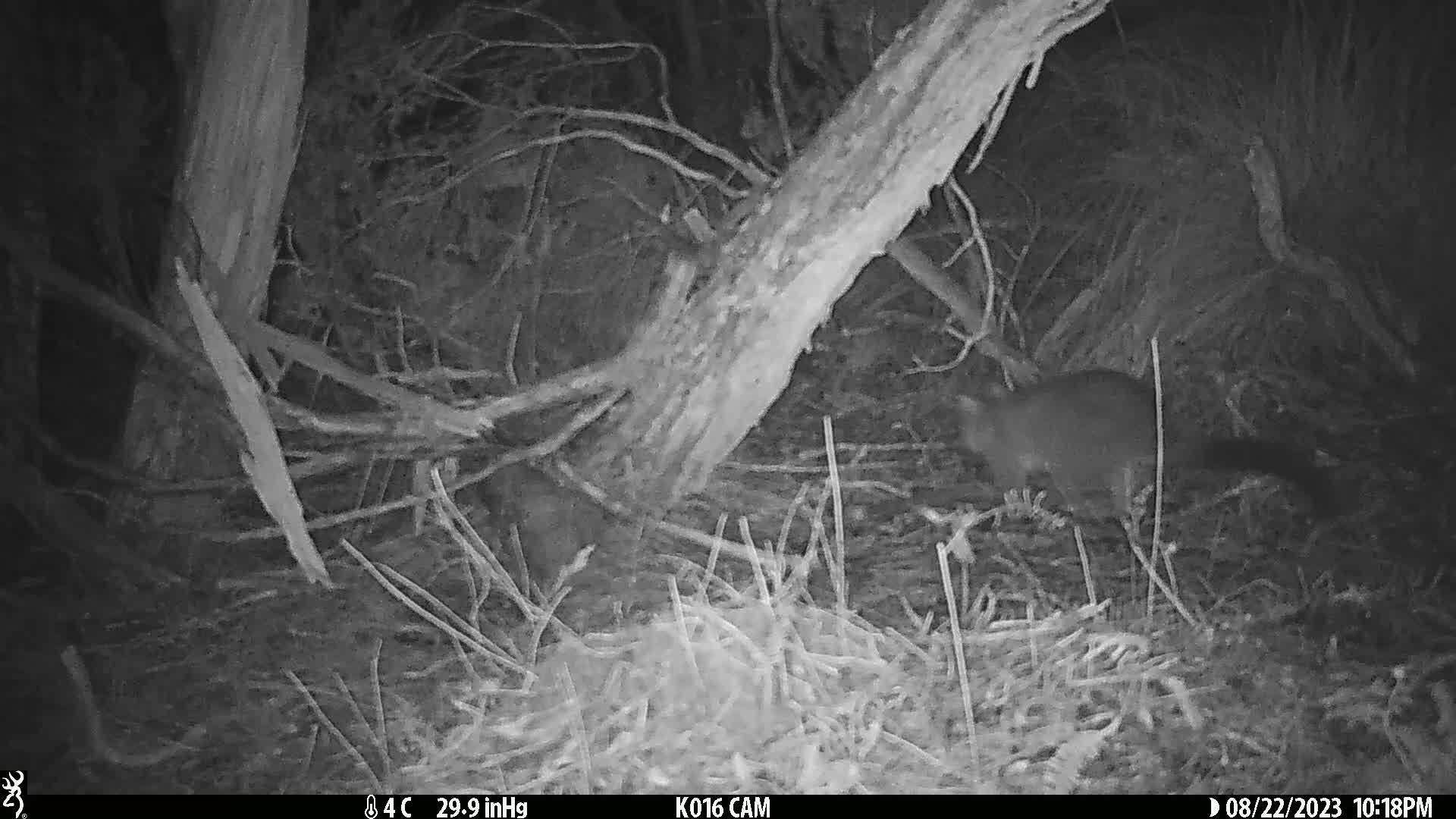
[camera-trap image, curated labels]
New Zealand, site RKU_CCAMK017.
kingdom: Animalia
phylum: Chordata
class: Mammalia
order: Diprotodontia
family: Phalangeridae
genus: Trichosurus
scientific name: Trichosurus vulpecula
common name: common brushtail possum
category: possum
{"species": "possum (common brushtail possum) (Trichosurus vulpecula)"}